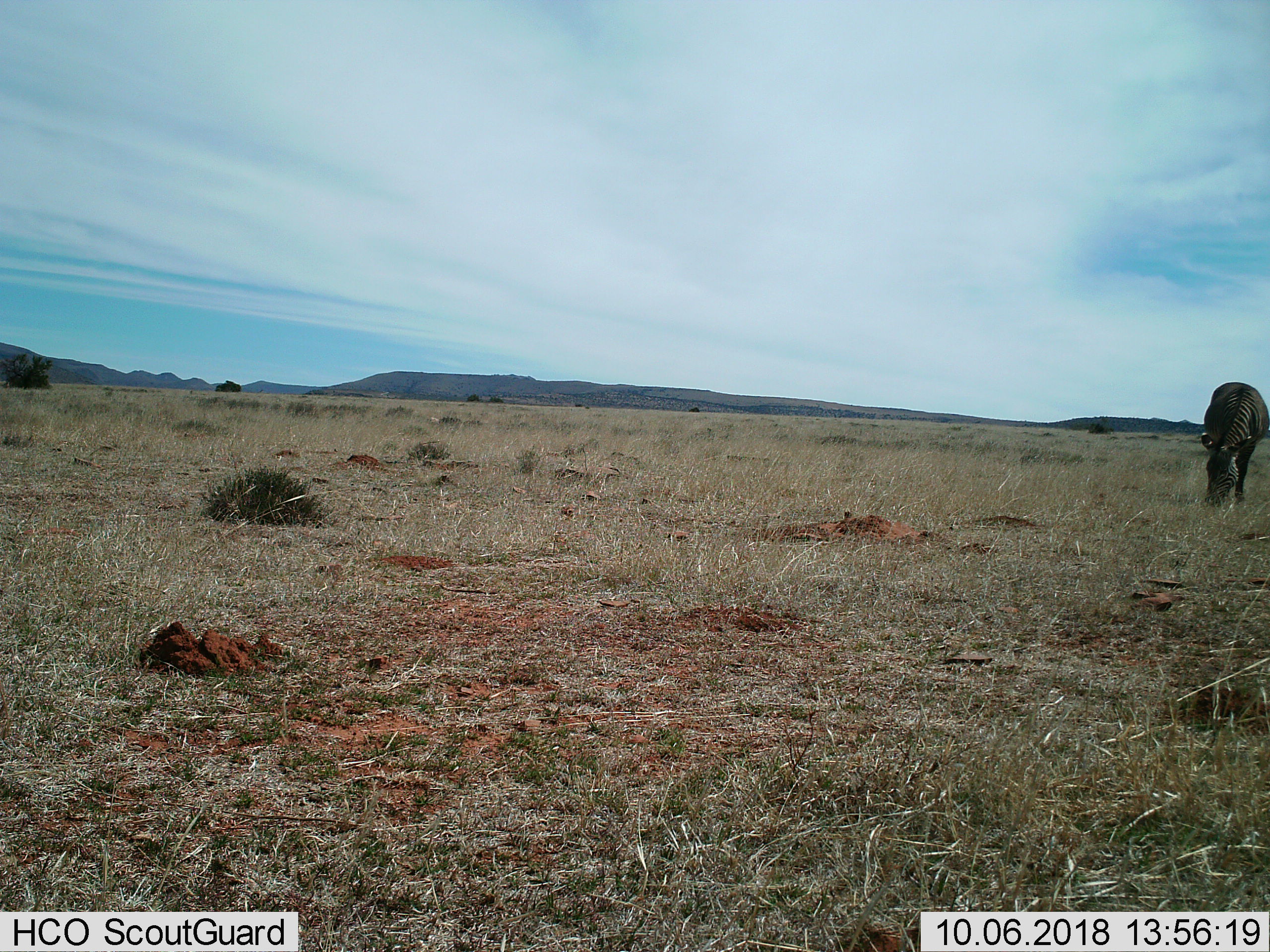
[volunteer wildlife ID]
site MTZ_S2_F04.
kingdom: Animalia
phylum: Chordata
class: Mammalia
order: Perissodactyla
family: Equidae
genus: Equus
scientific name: Equus zebra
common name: mountain zebra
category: zebramountain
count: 1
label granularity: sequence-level